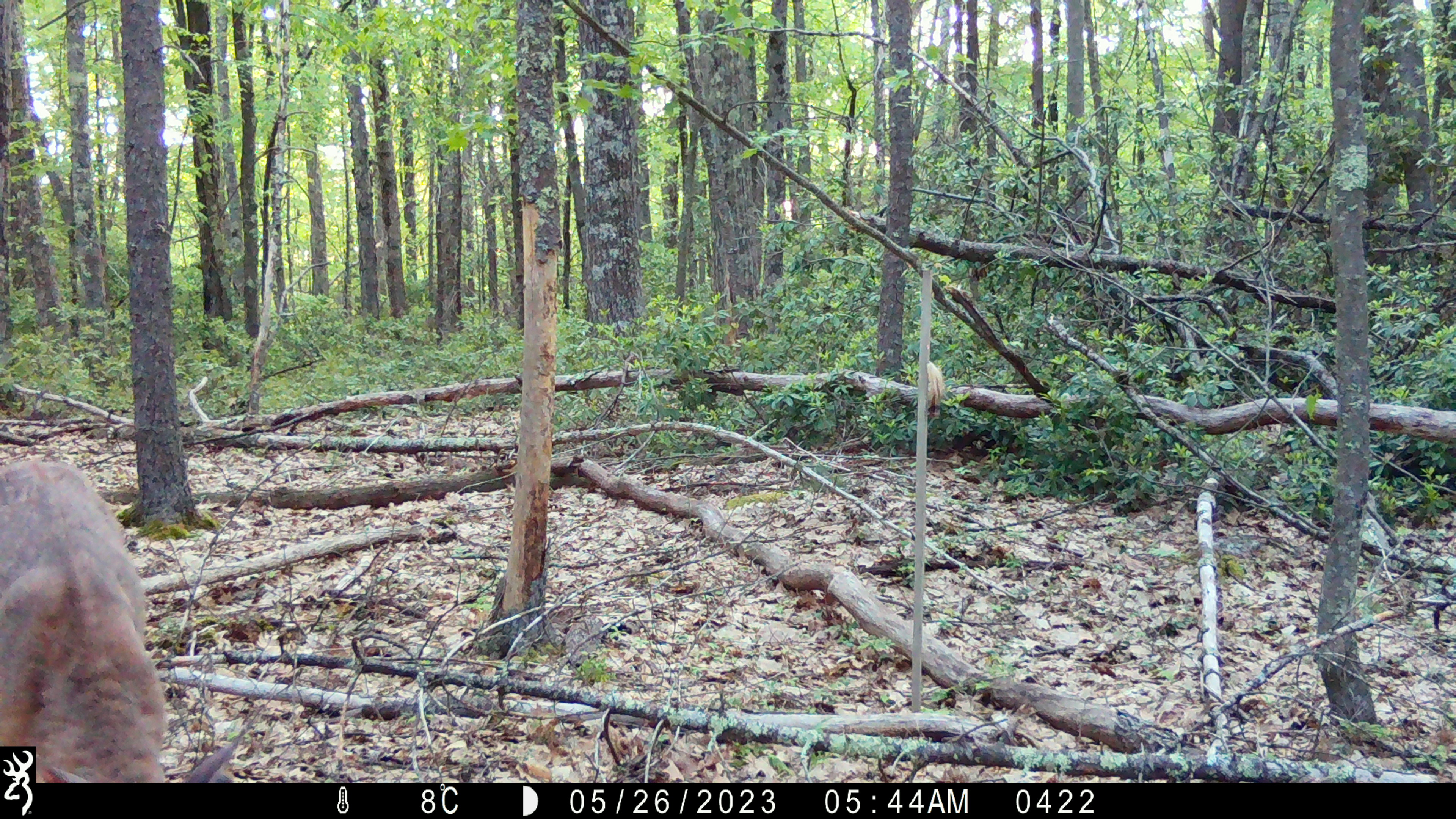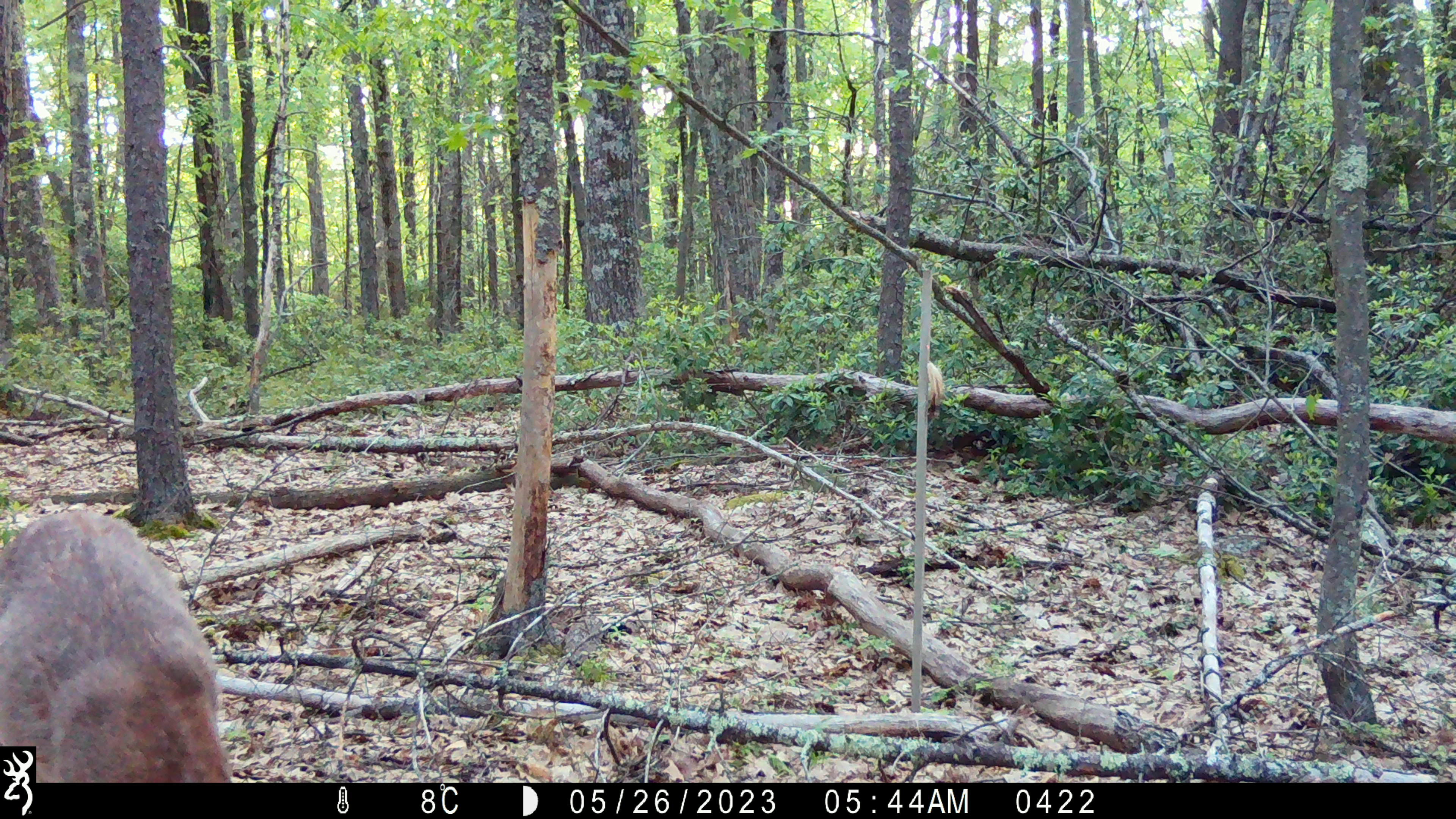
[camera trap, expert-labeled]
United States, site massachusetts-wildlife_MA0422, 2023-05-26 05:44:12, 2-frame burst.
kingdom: Animalia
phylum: Chordata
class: Mammalia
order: Artiodactyla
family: Cervidae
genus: Odocoileus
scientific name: Odocoileus virginianus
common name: white-tailed deer